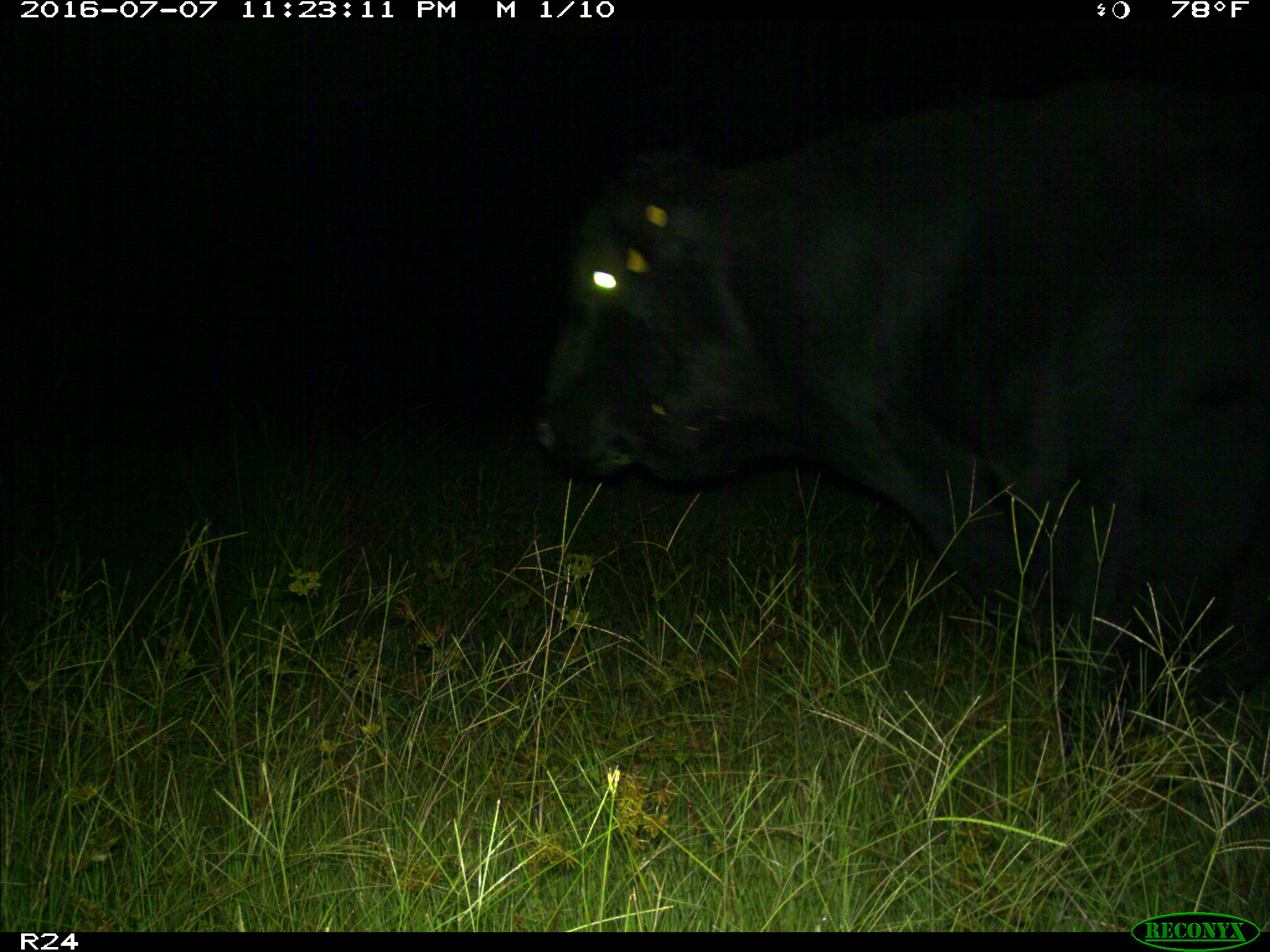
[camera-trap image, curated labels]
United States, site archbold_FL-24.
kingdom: Animalia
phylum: Chordata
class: Mammalia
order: Artiodactyla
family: Bovidae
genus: Bos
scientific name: Bos taurus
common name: domestic cow